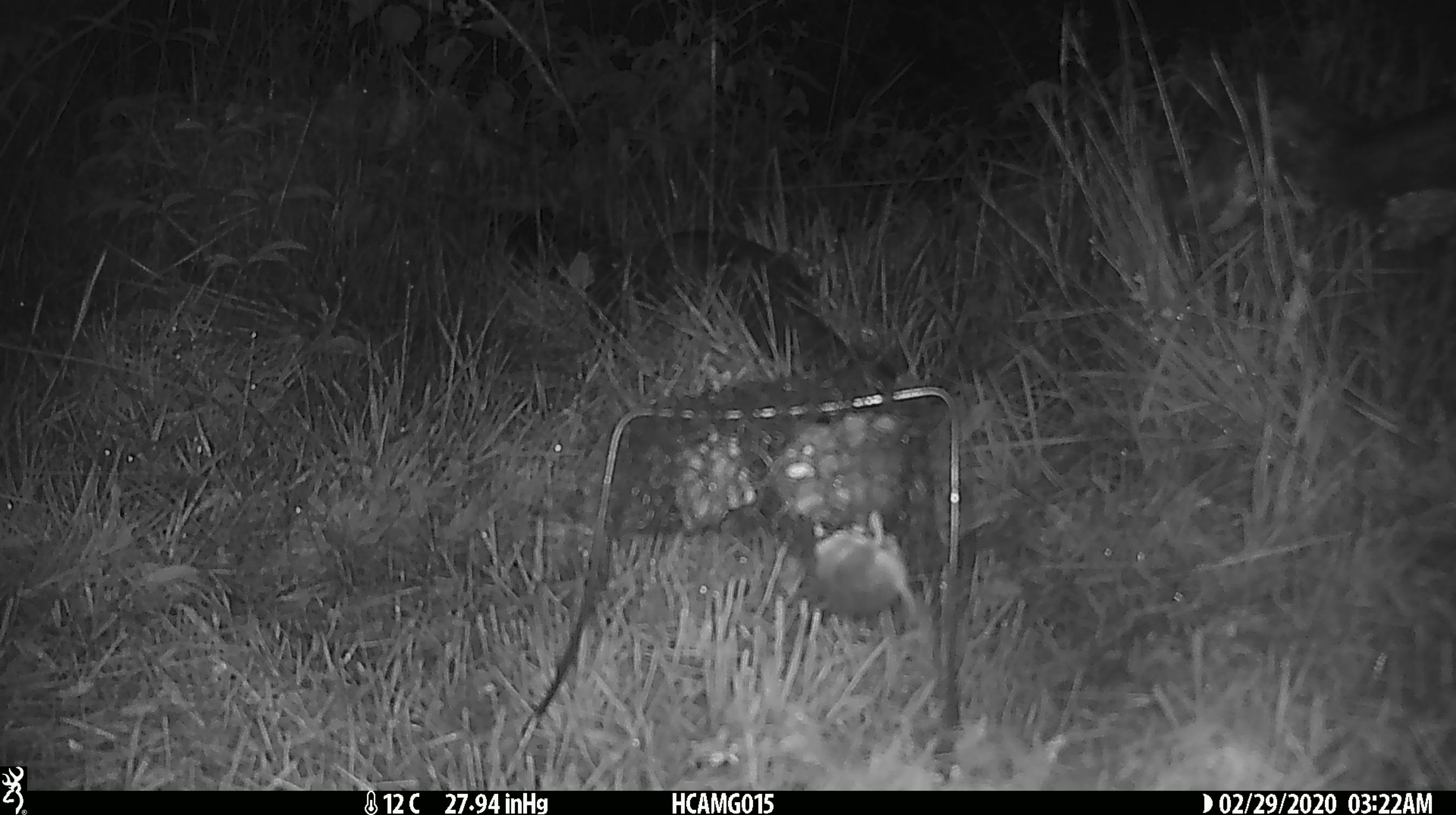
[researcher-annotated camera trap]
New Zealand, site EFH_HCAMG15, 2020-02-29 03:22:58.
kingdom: Animalia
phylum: Chordata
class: Mammalia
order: Rodentia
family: Muridae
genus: Mus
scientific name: Mus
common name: mouse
Mouse (Mus).